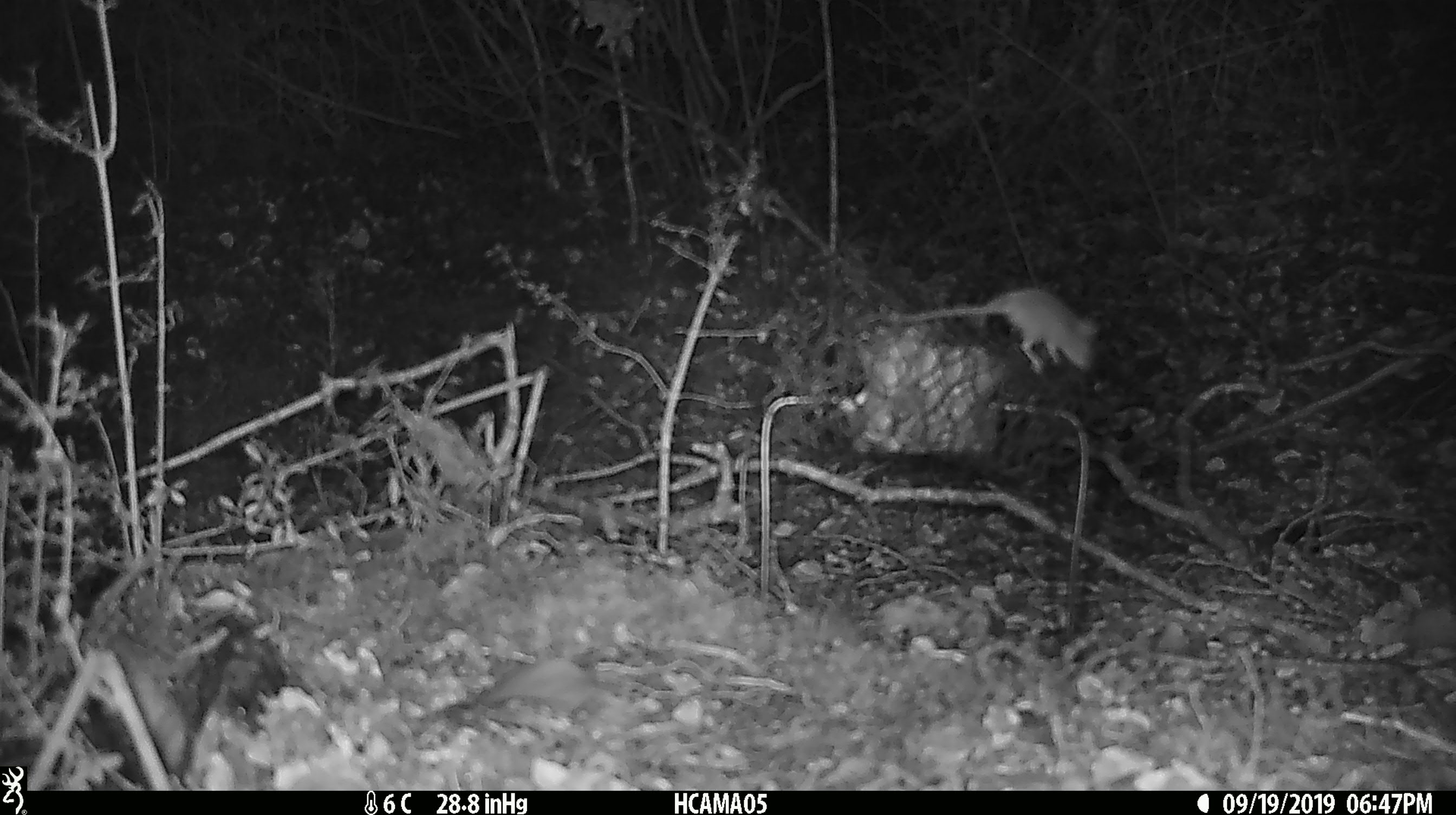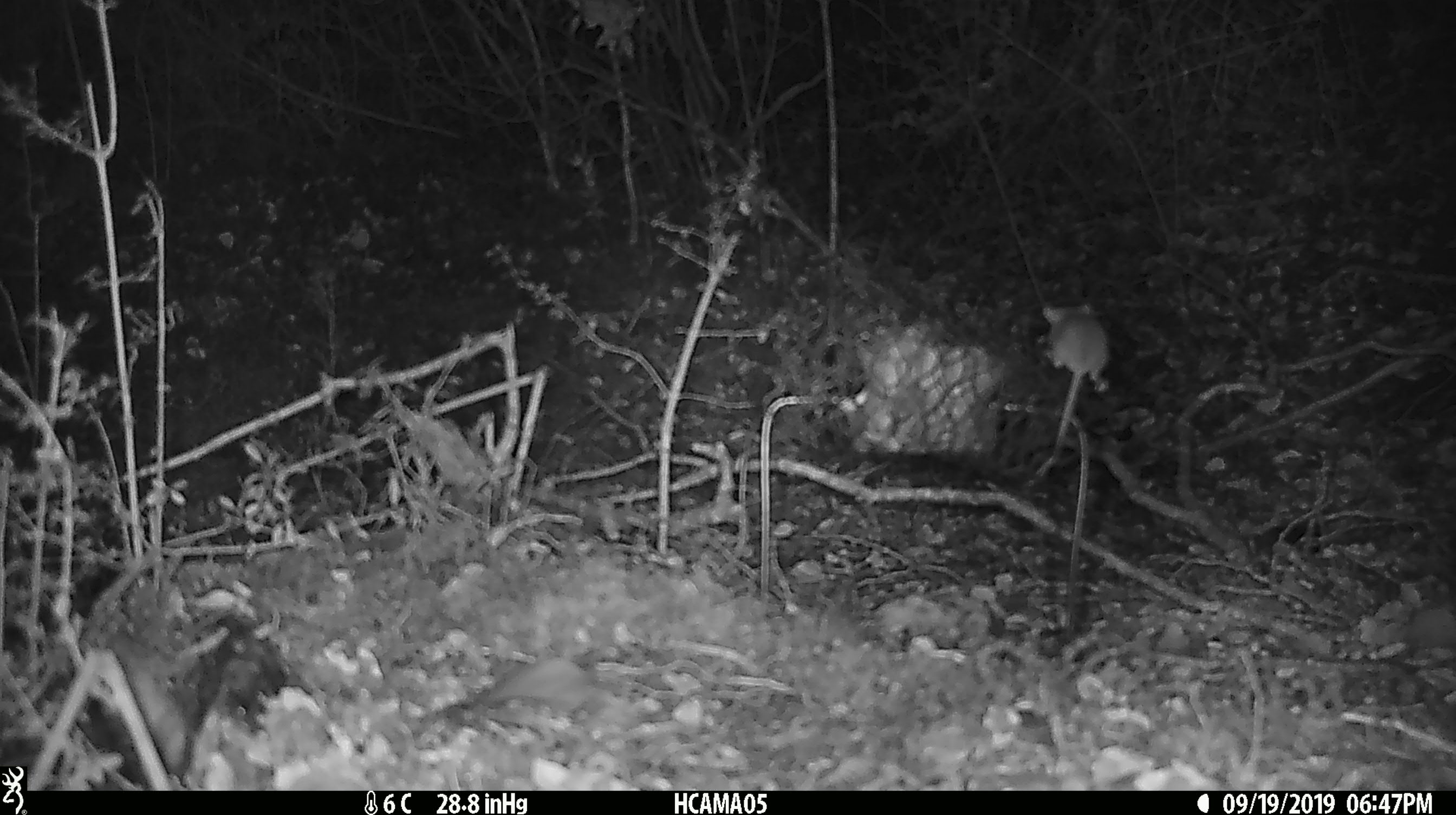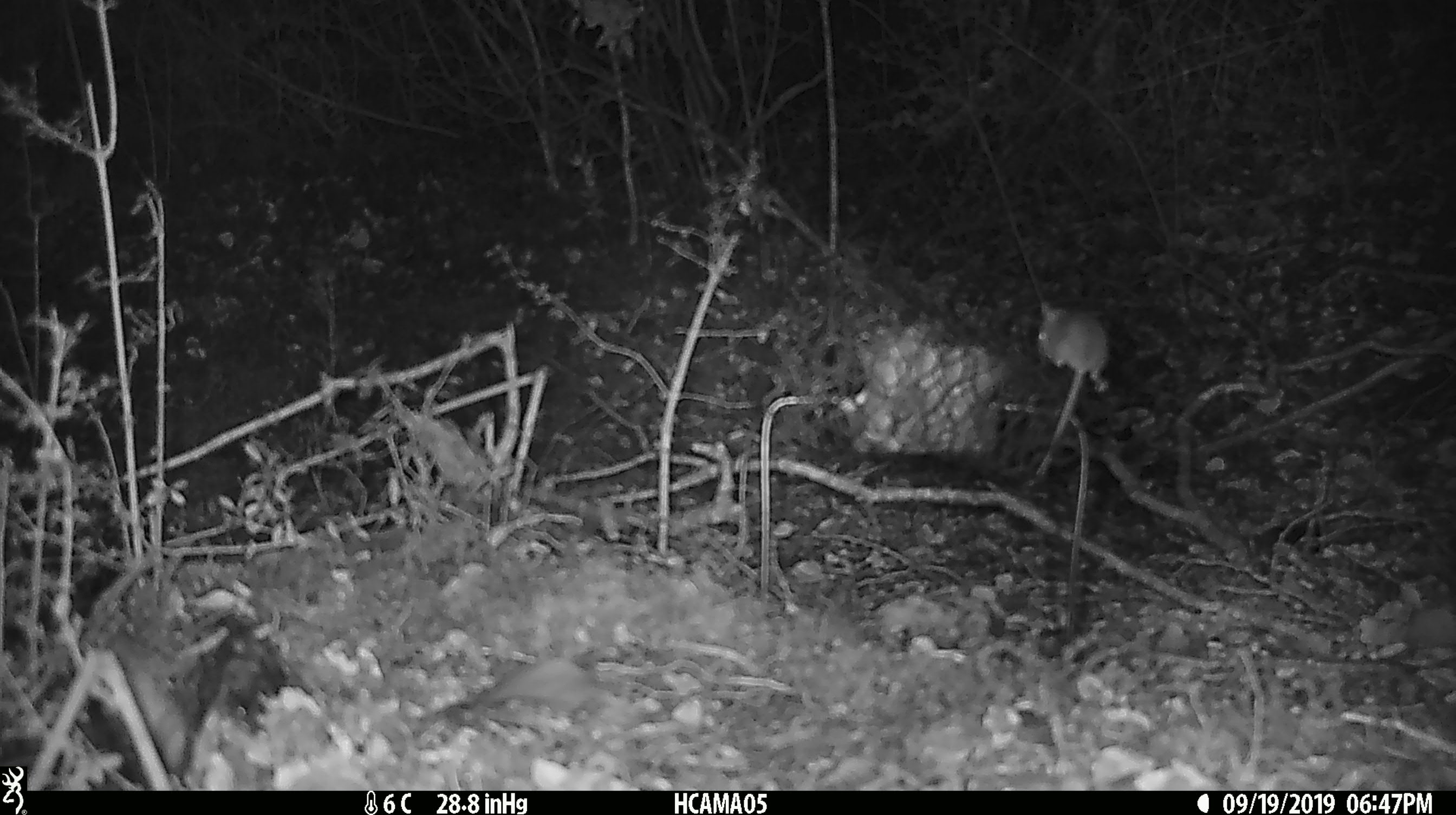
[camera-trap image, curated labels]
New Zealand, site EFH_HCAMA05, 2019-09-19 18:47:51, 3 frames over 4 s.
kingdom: Animalia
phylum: Chordata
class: Mammalia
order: Rodentia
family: Muridae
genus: Mus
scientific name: Mus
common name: mouse